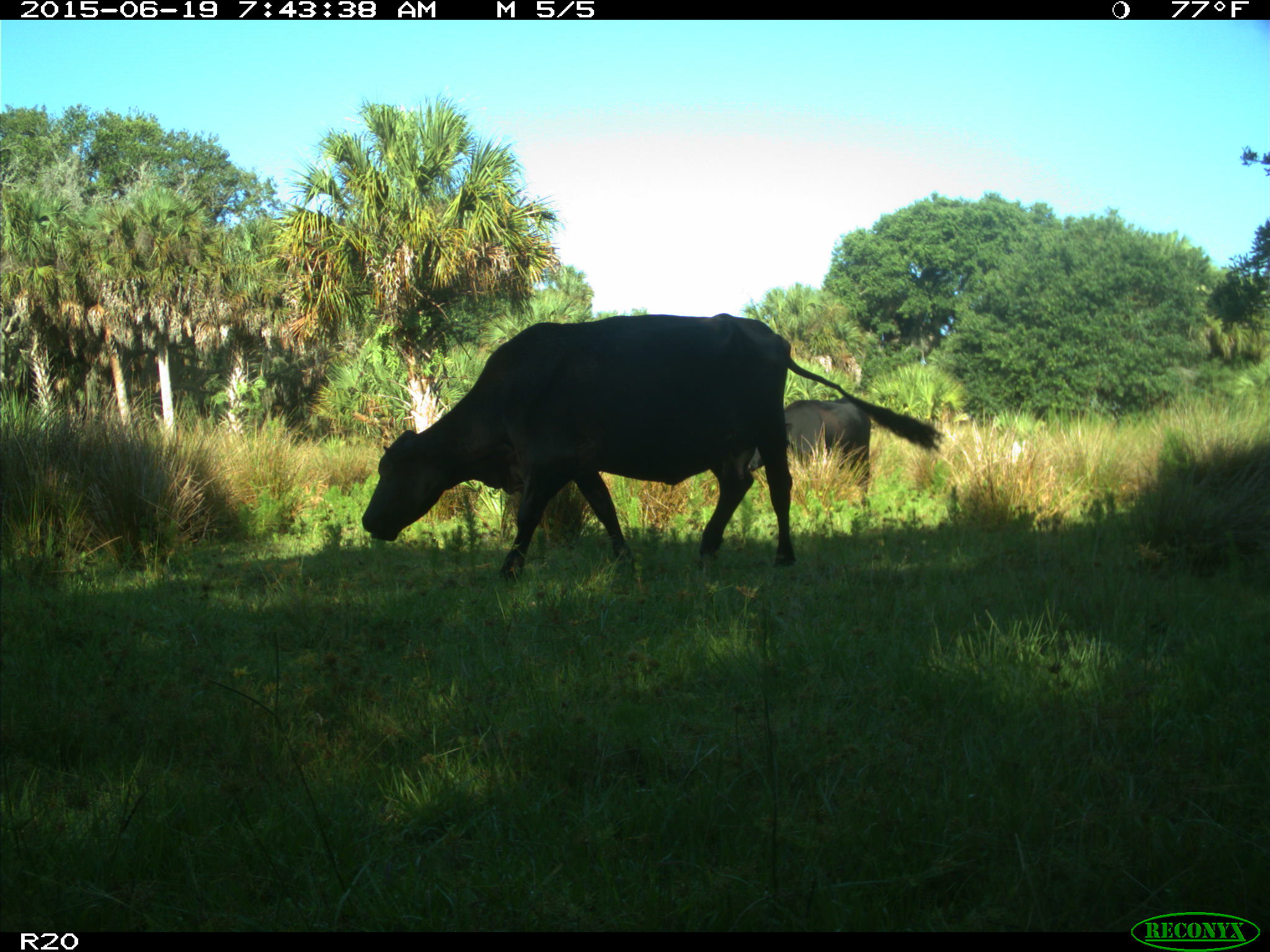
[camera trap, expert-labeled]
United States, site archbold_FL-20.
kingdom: Animalia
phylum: Chordata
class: Mammalia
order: Artiodactyla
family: Bovidae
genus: Bos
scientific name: Bos taurus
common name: domestic cow